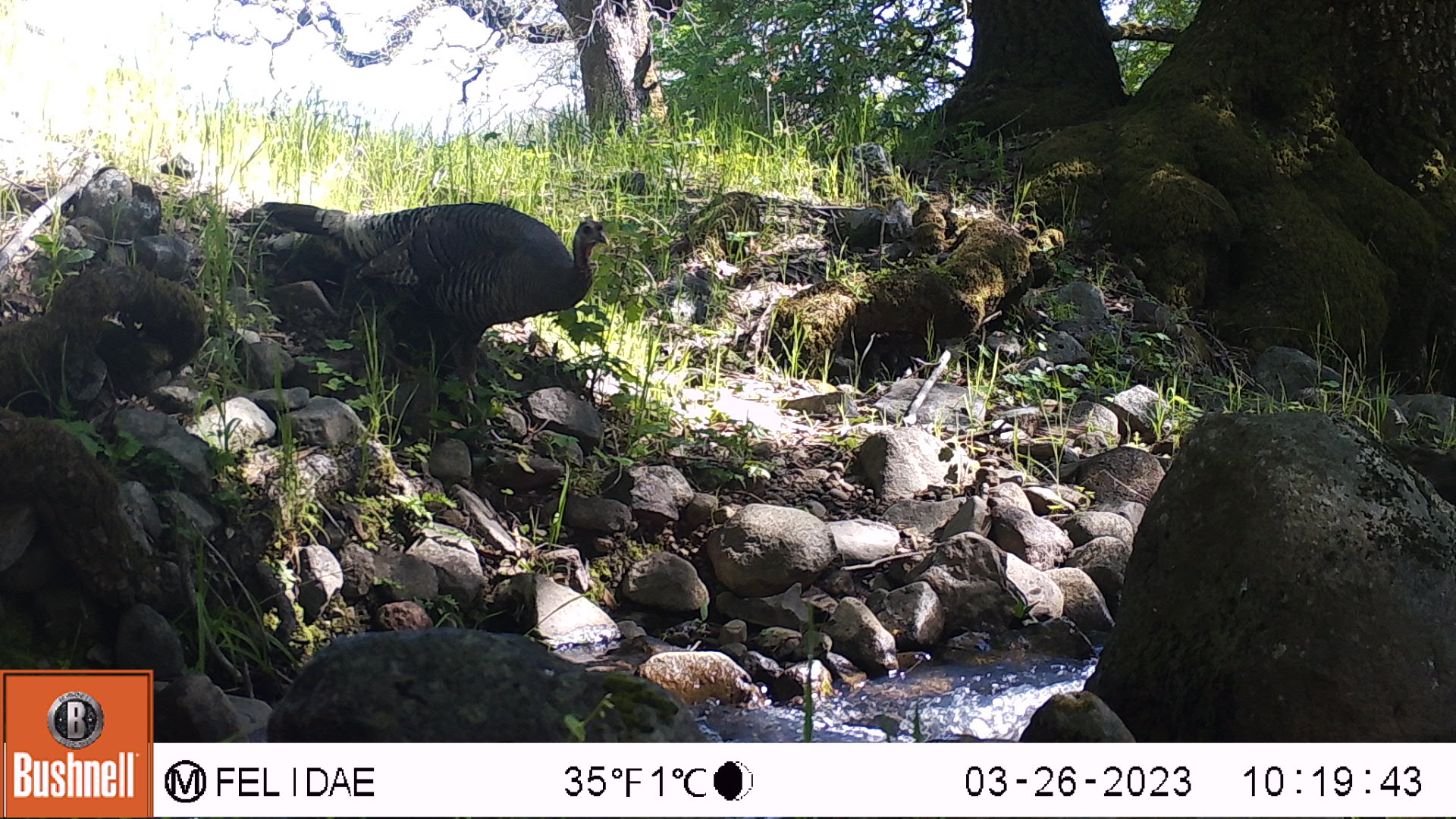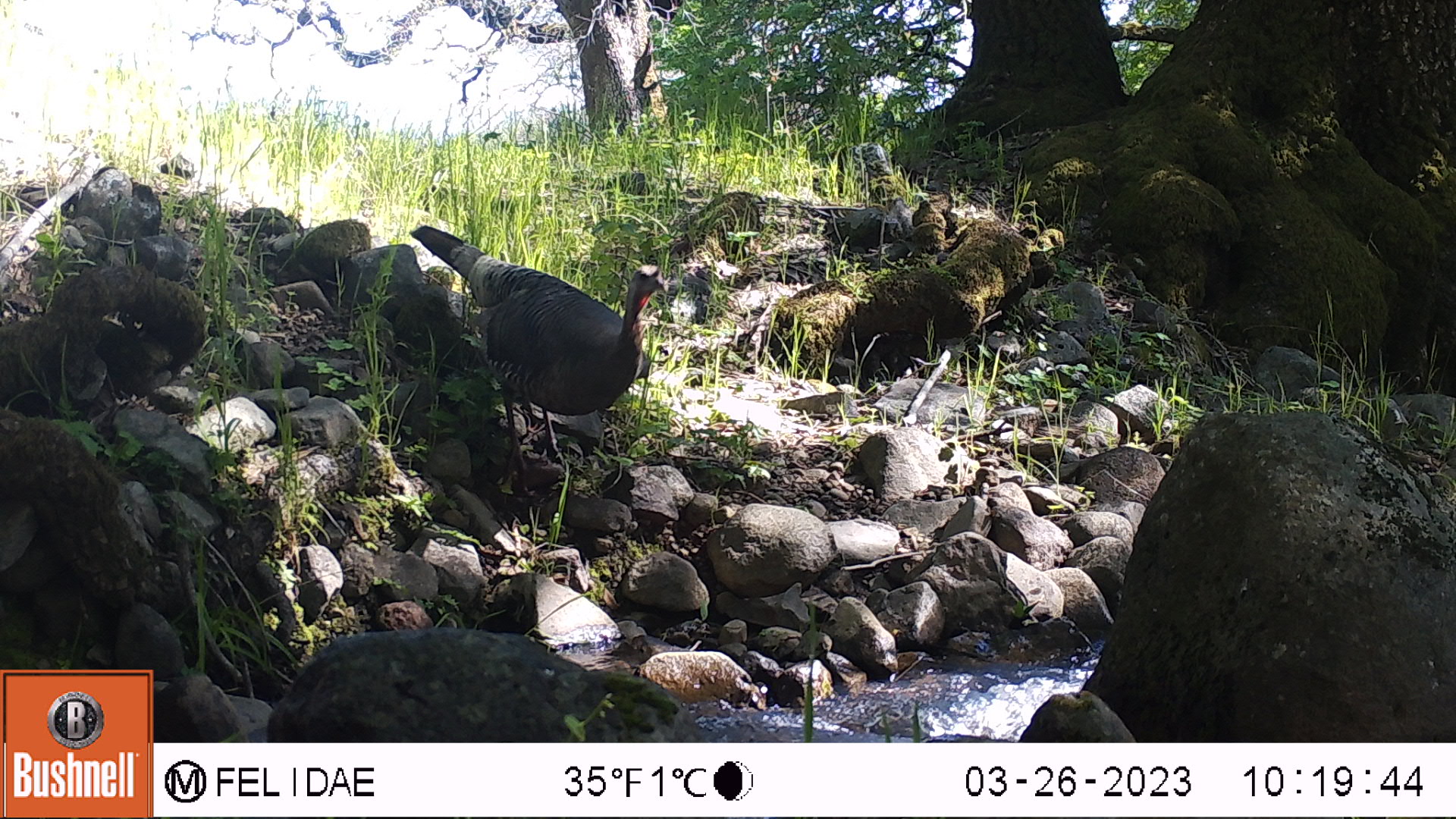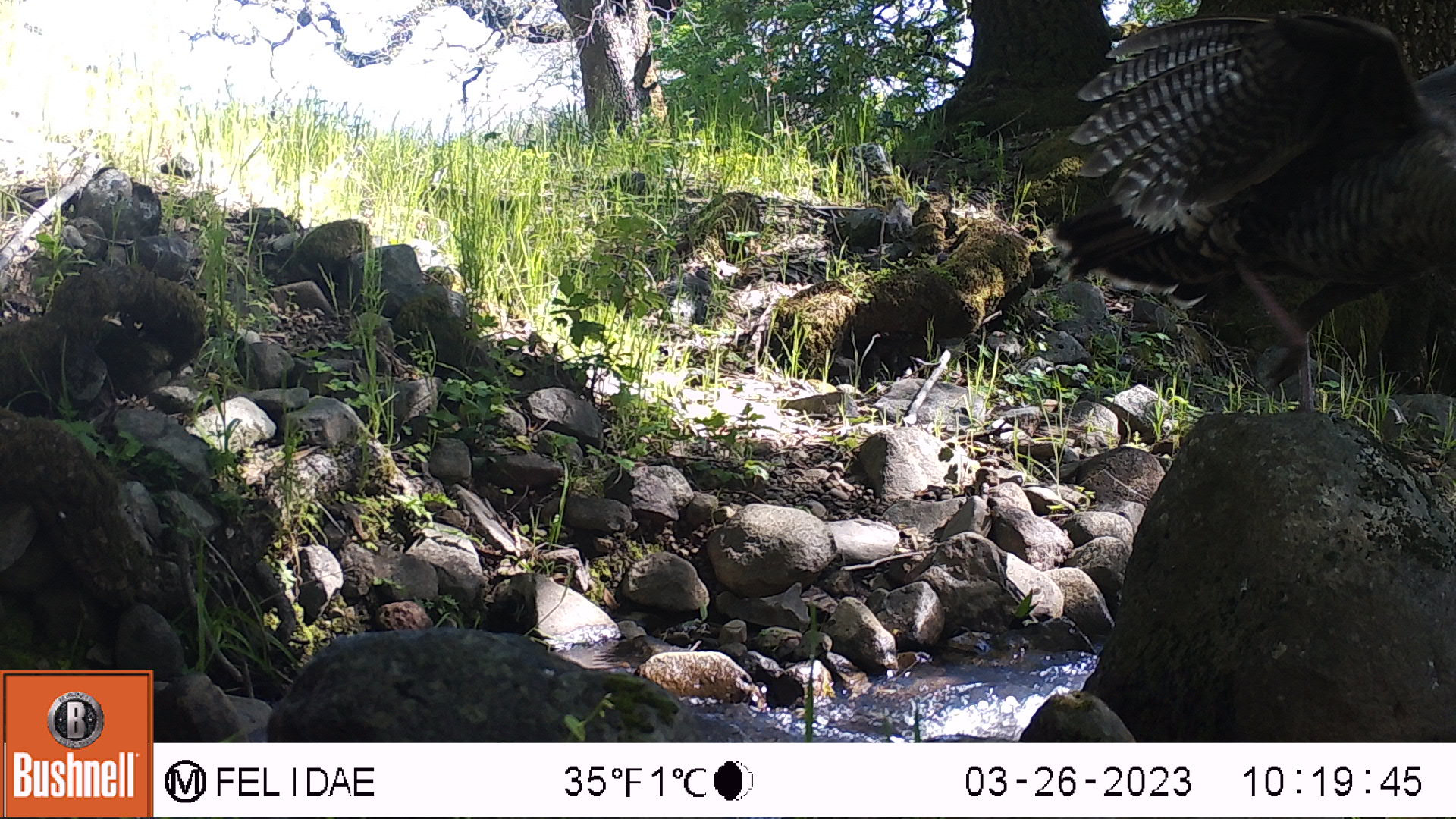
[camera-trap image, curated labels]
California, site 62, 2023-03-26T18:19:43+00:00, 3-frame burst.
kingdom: Animalia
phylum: Chordata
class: Aves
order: Galliformes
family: Phasianidae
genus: Meleagris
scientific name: Meleagris gallopavo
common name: turkey